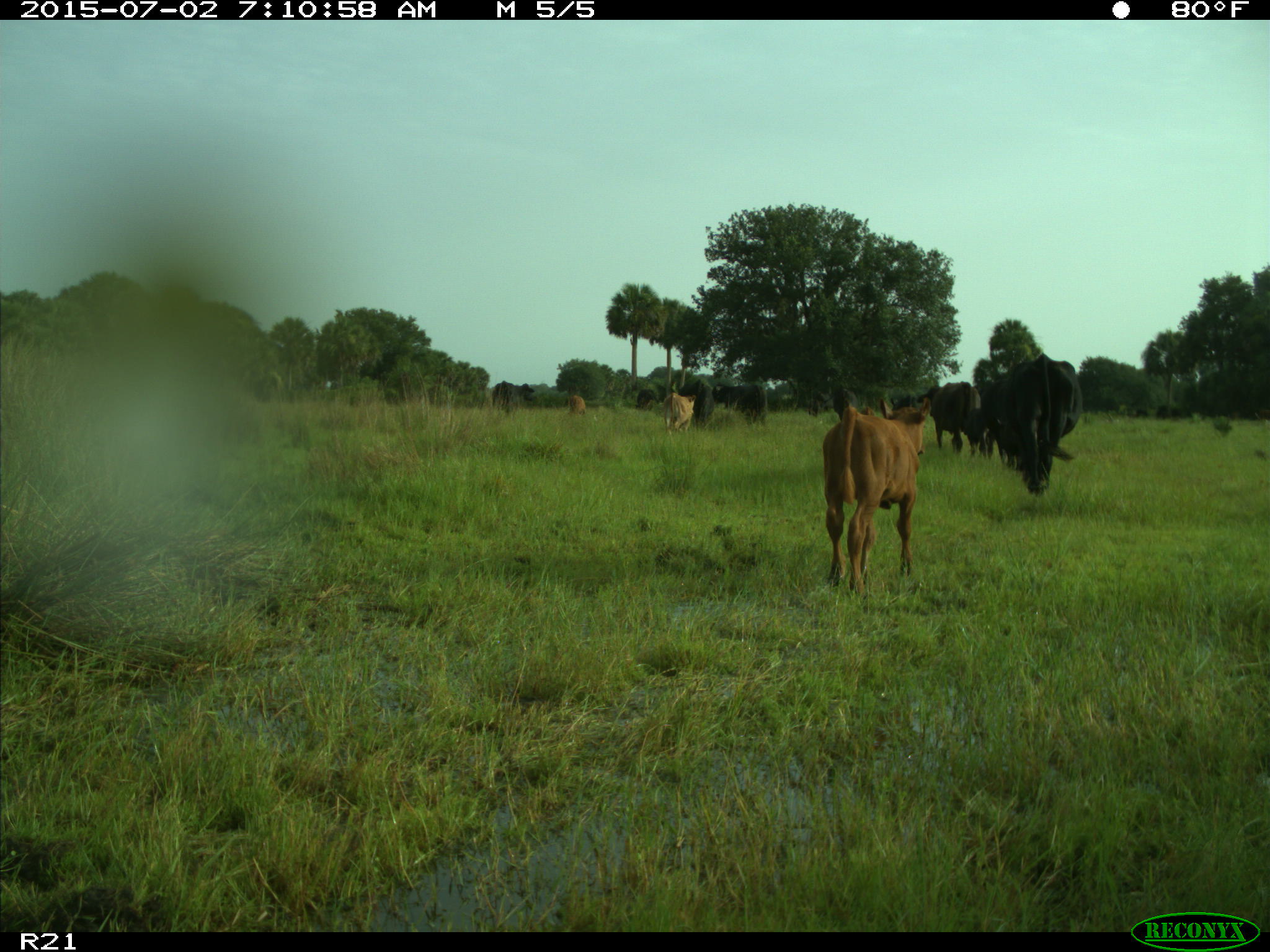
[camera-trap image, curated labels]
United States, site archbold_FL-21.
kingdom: Animalia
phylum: Chordata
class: Mammalia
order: Artiodactyla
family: Bovidae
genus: Bos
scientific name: Bos taurus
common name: domestic cow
Bos taurus (domestic cow).